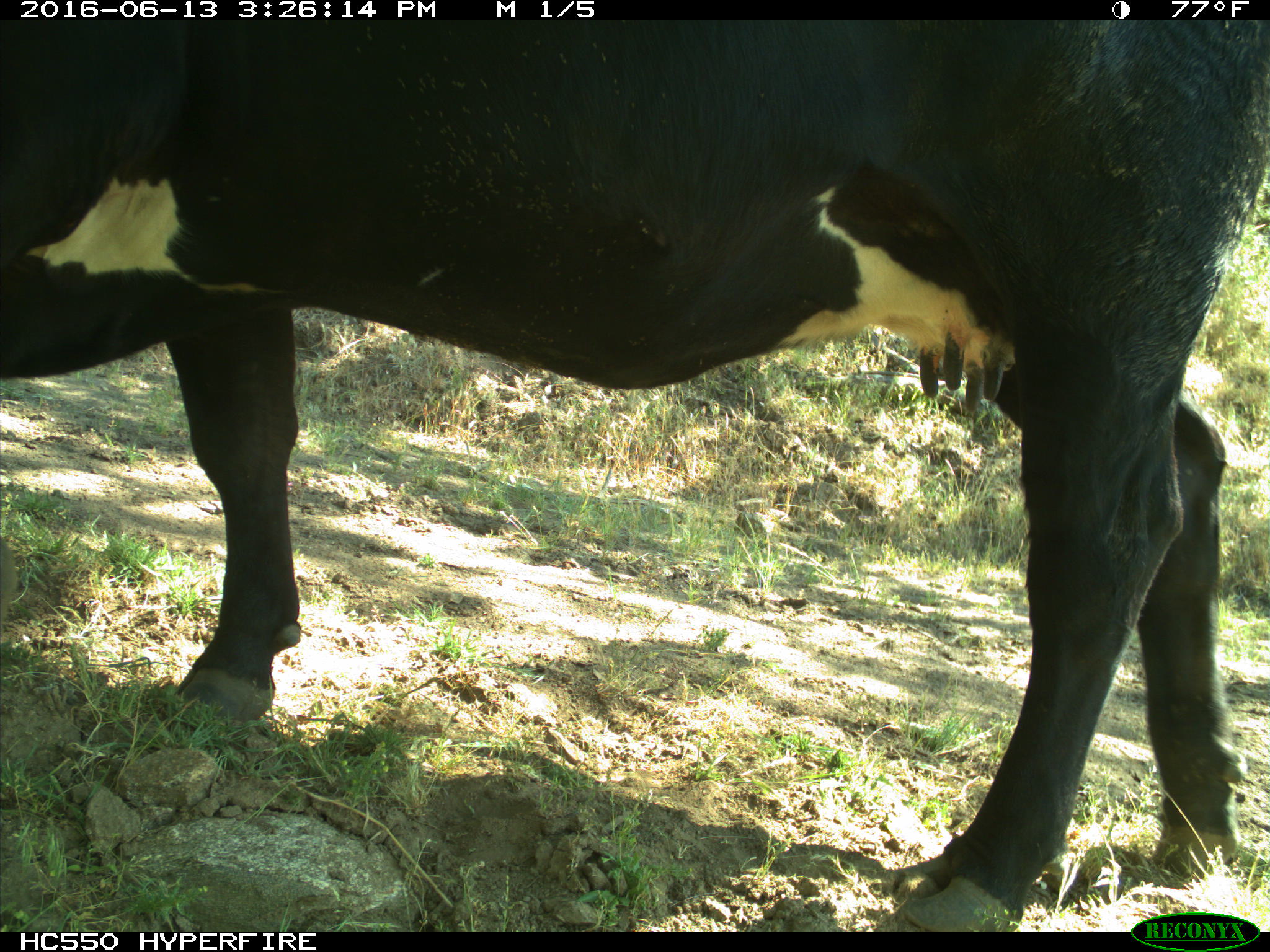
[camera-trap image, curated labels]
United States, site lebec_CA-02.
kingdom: Animalia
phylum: Chordata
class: Mammalia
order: Artiodactyla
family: Bovidae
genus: Bos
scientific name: Bos taurus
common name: domestic cow